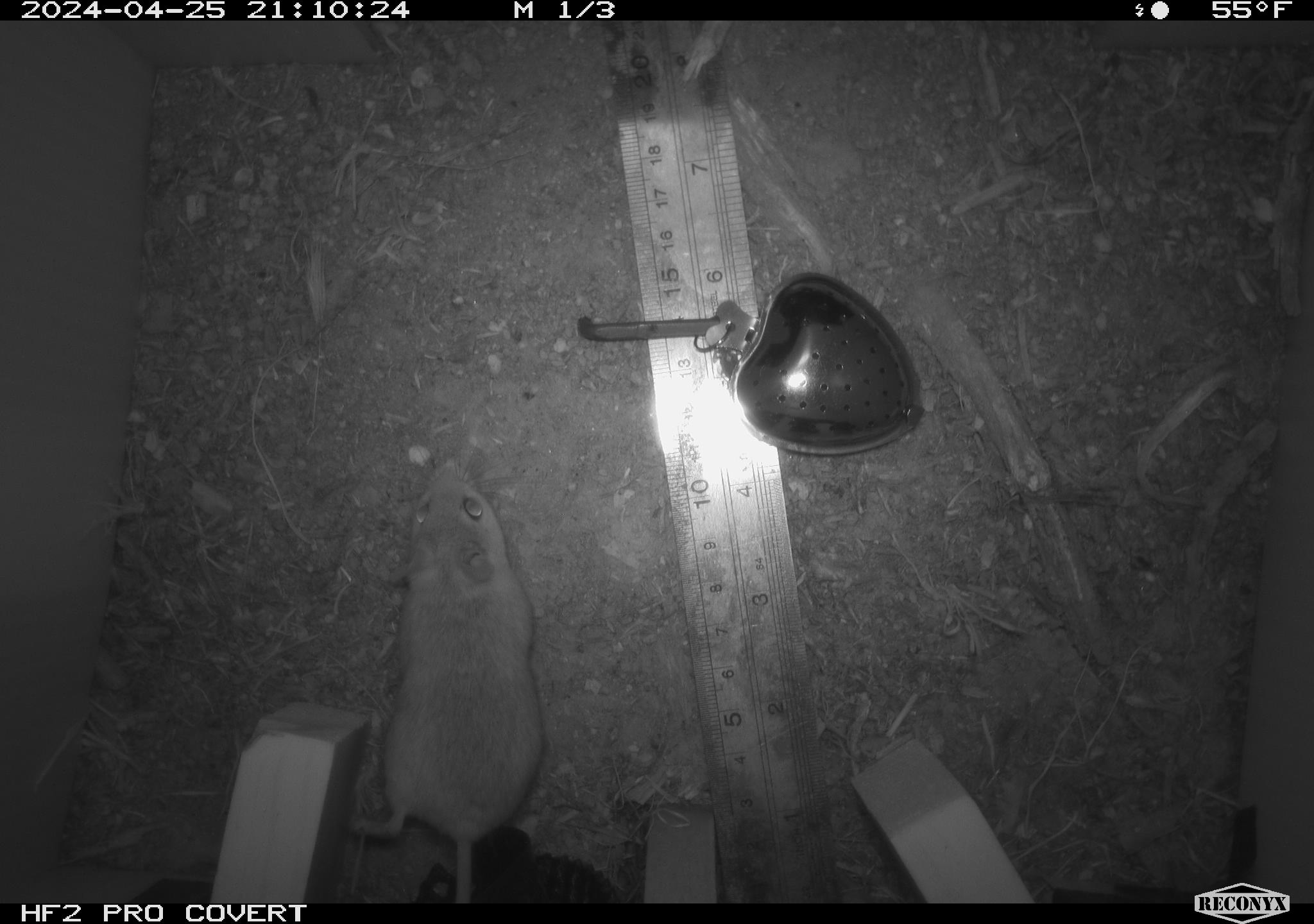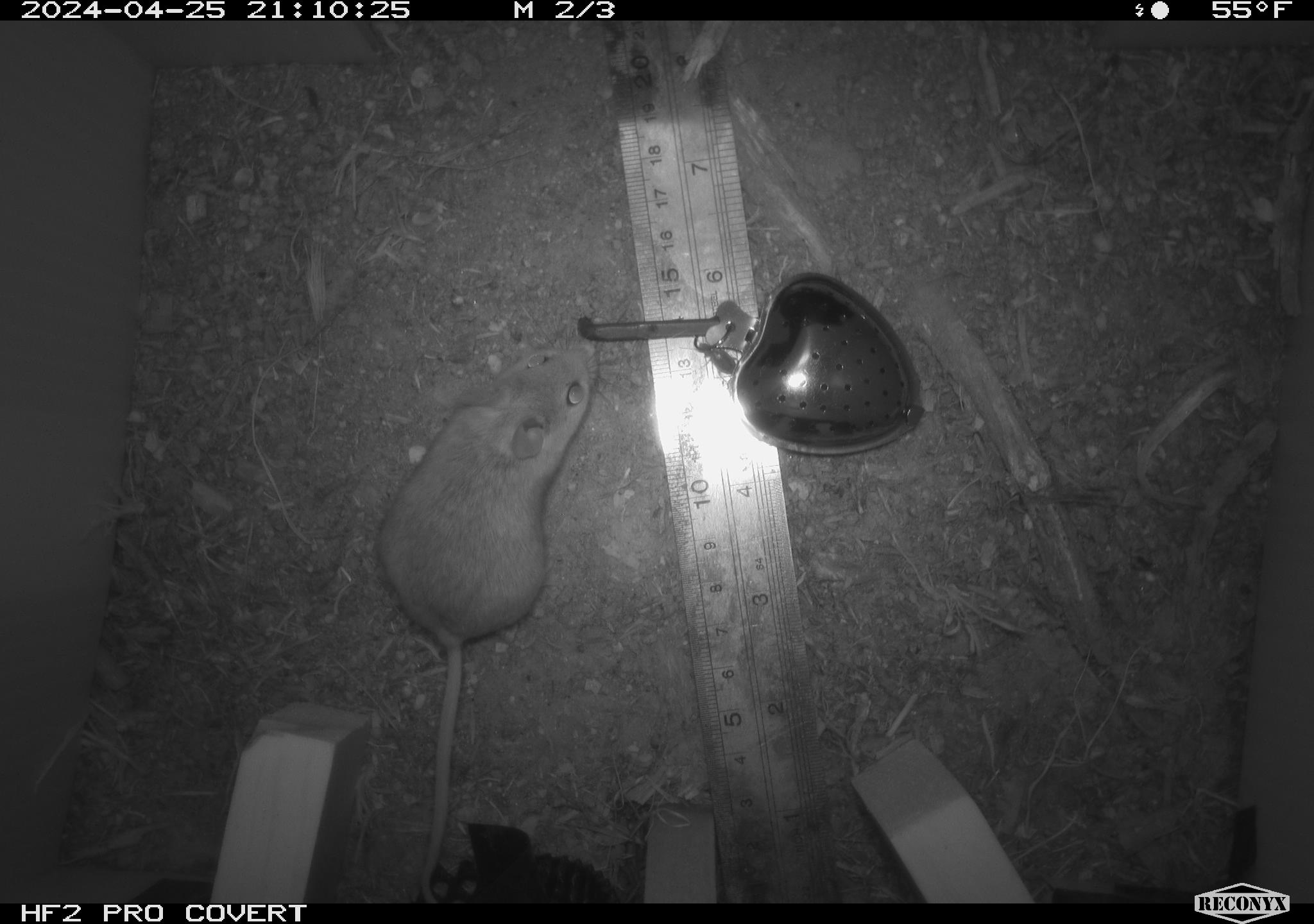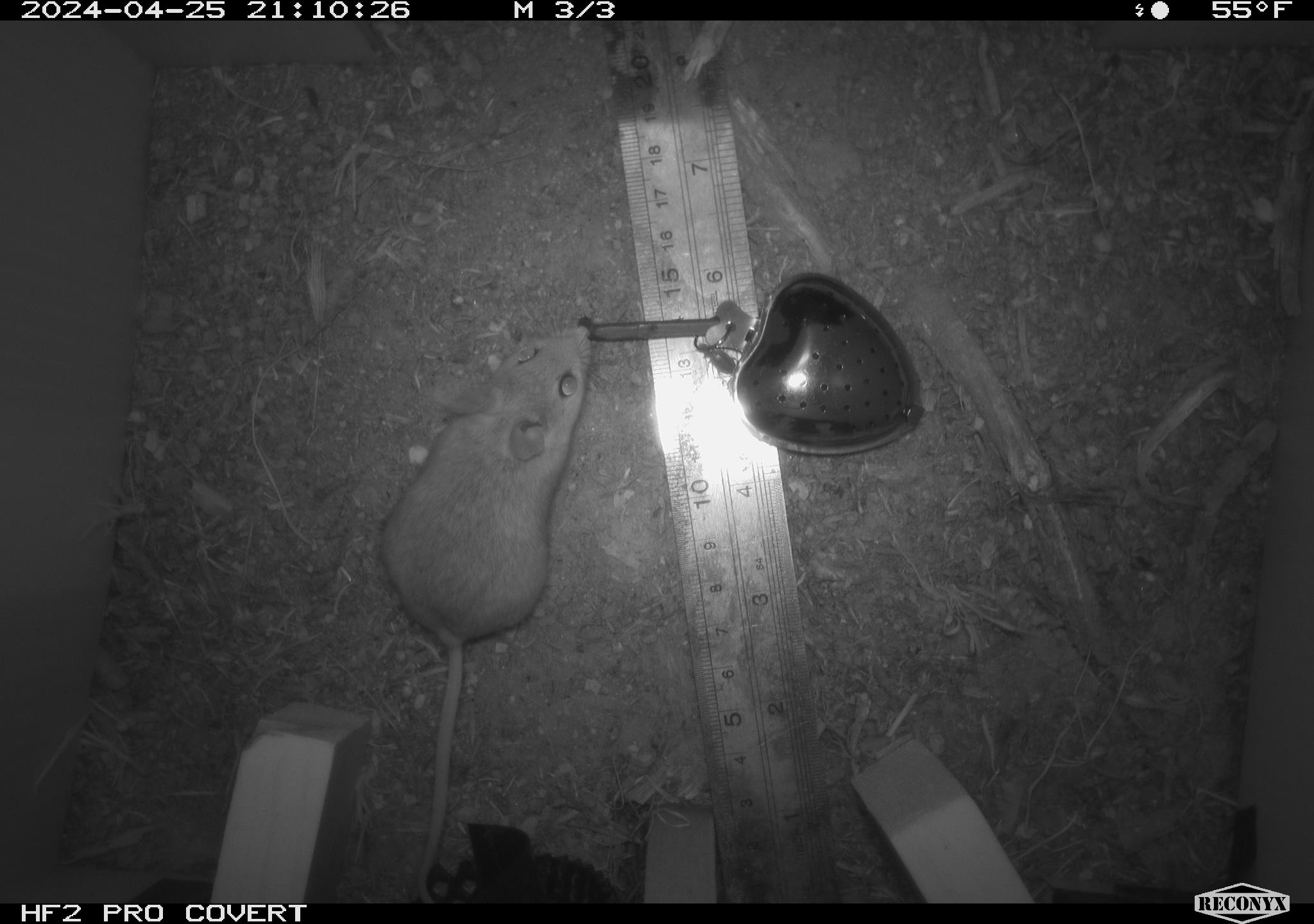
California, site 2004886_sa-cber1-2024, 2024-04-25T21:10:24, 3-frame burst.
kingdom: Animalia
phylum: Chordata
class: Mammalia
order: Rodentia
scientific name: Rodentia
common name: mouse species